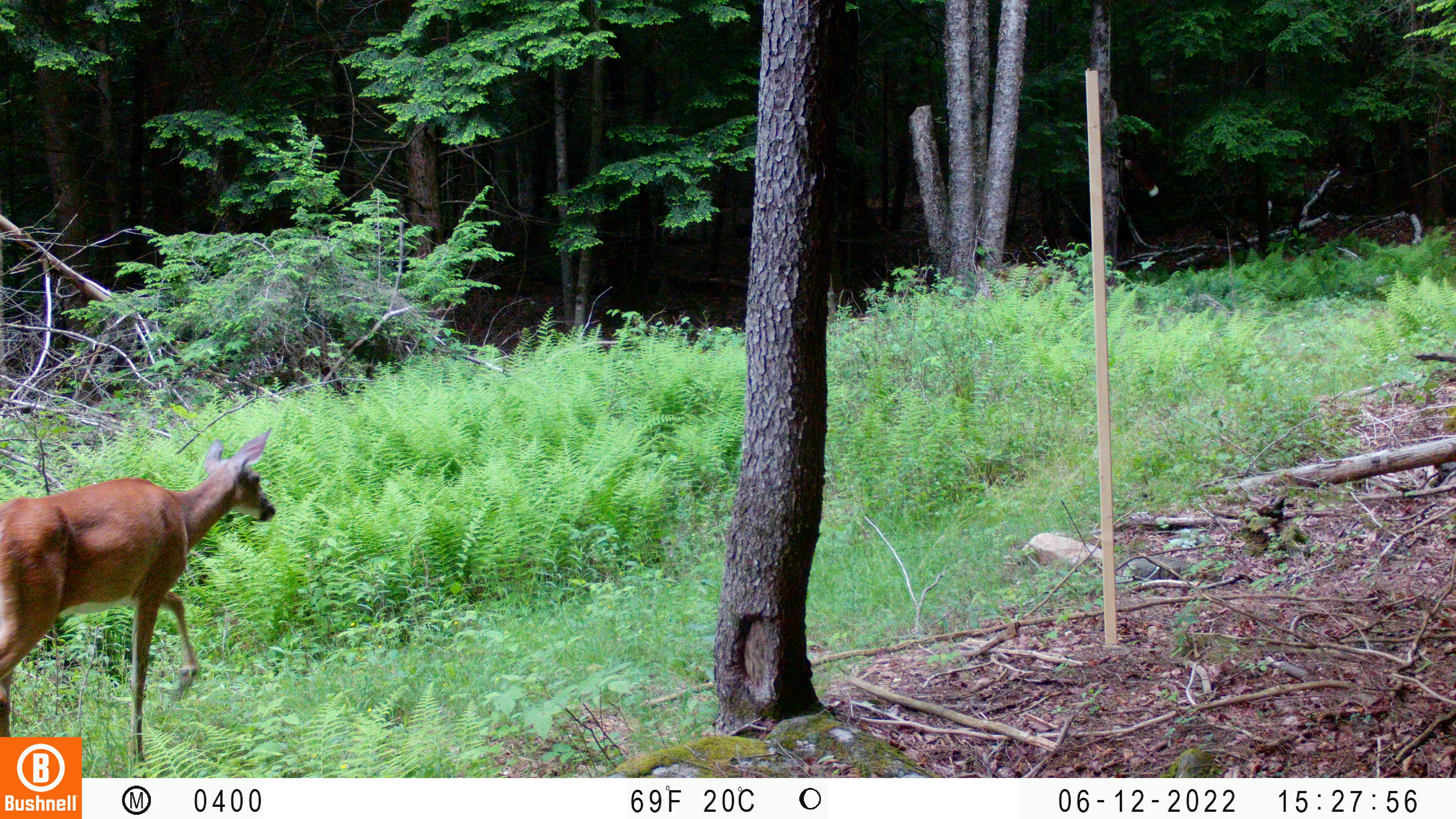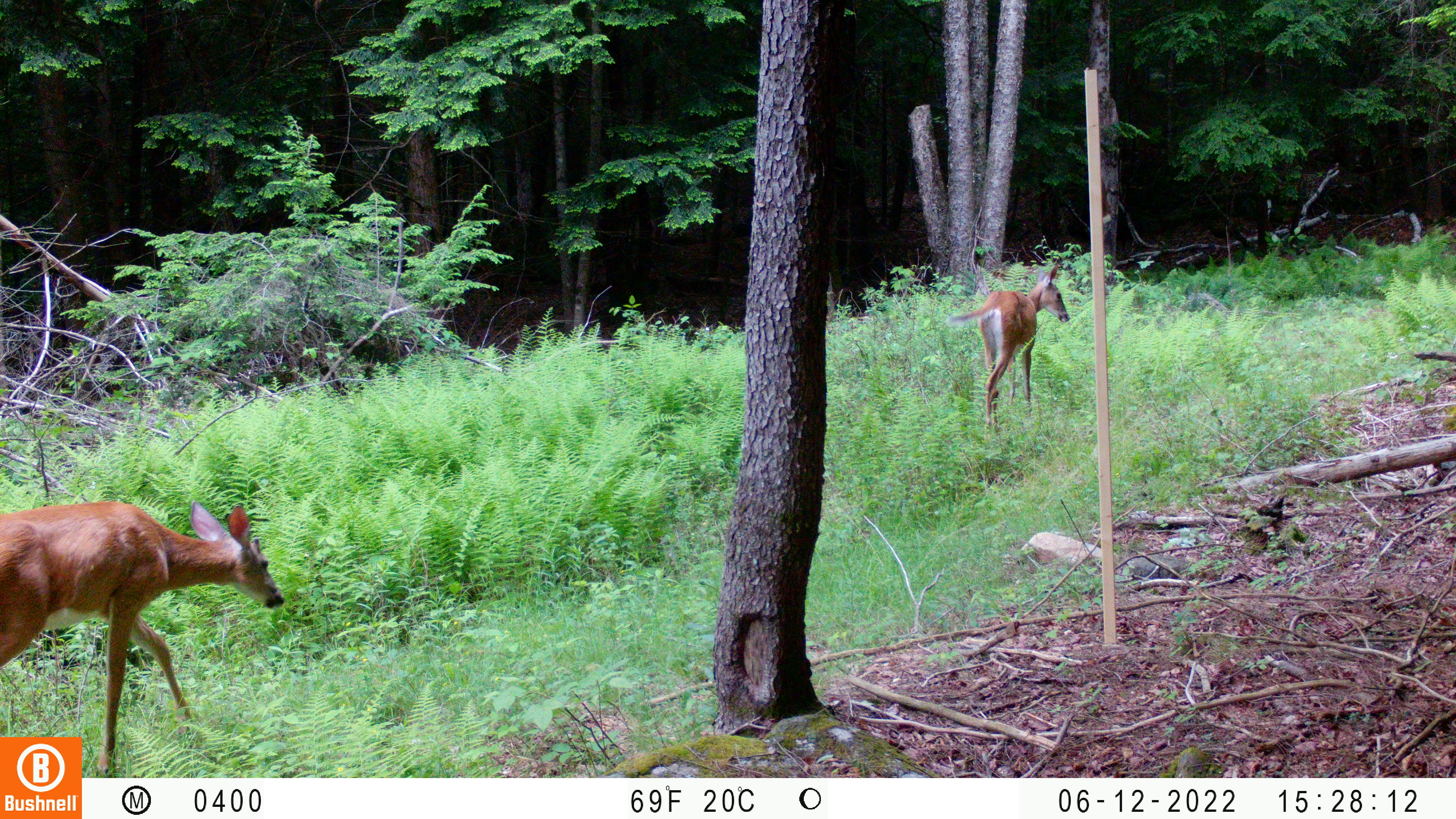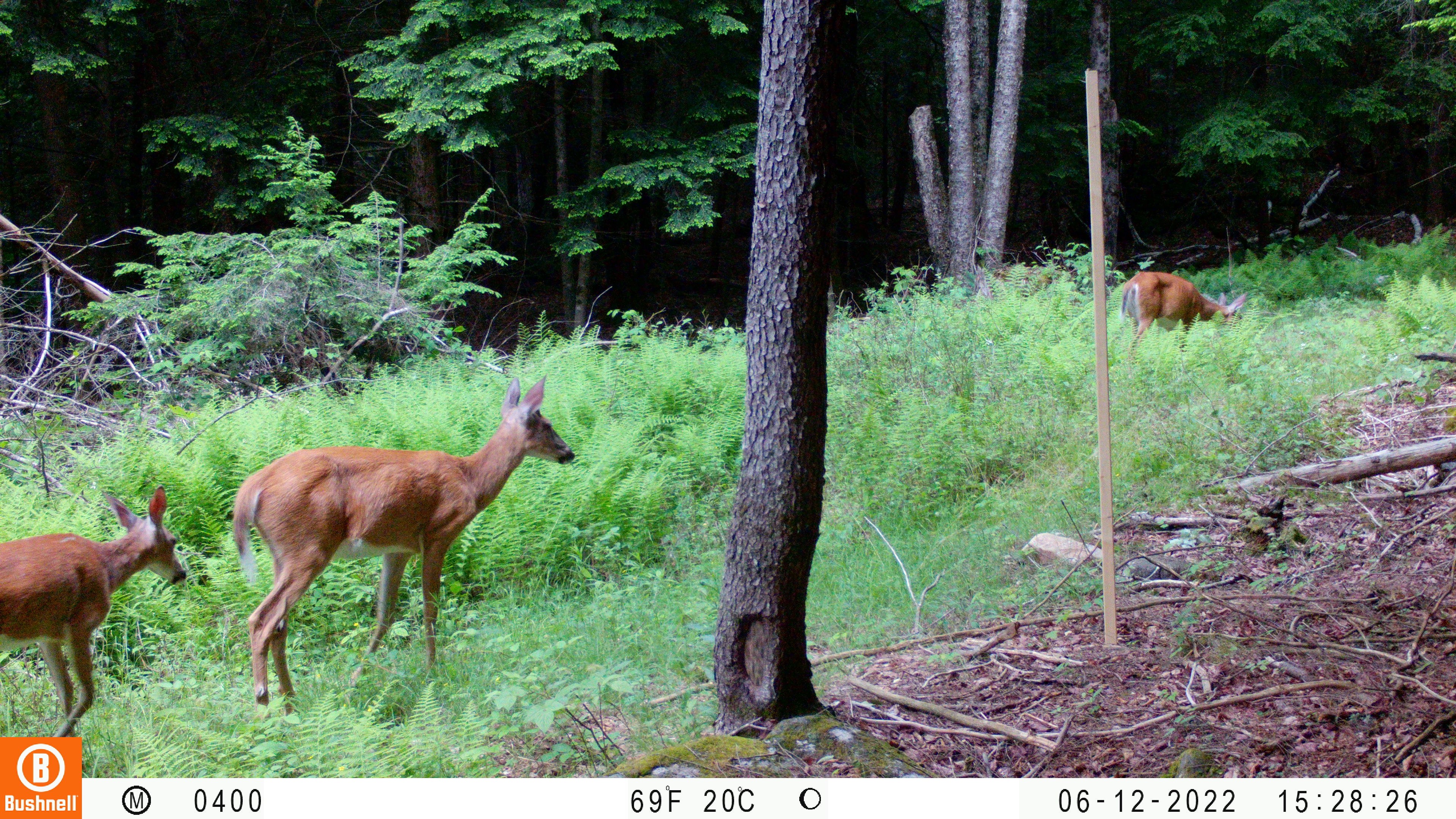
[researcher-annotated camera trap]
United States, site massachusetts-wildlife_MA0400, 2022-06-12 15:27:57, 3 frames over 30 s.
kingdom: Animalia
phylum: Chordata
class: Mammalia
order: Artiodactyla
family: Cervidae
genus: Odocoileus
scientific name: Odocoileus virginianus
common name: white-tailed deer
White-tailed deer (Odocoileus virginianus).